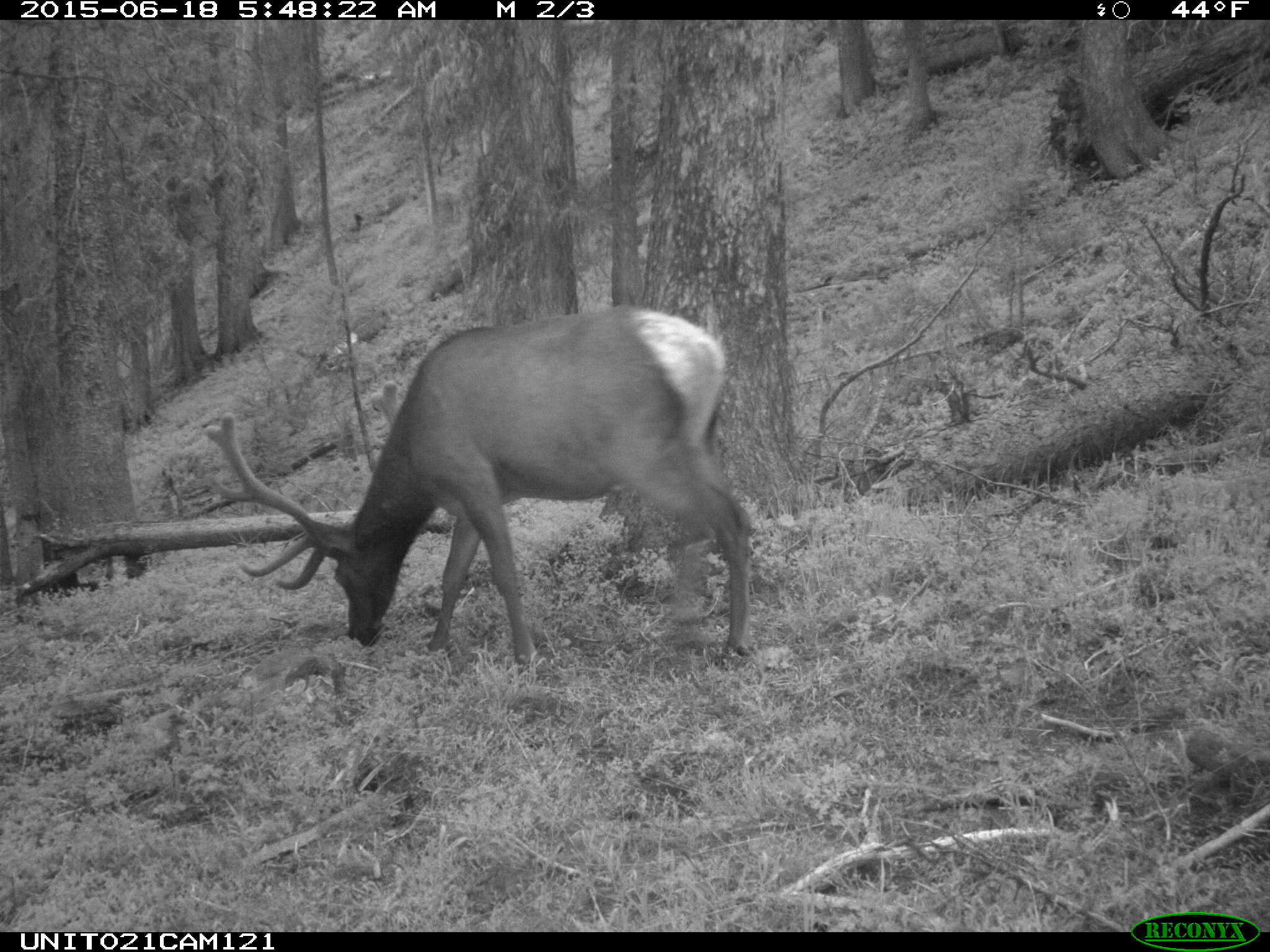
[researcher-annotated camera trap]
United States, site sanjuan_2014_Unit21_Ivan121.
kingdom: Animalia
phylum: Chordata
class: Mammalia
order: Artiodactyla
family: Cervidae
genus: Cervus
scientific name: Cervus elaphus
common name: red deer